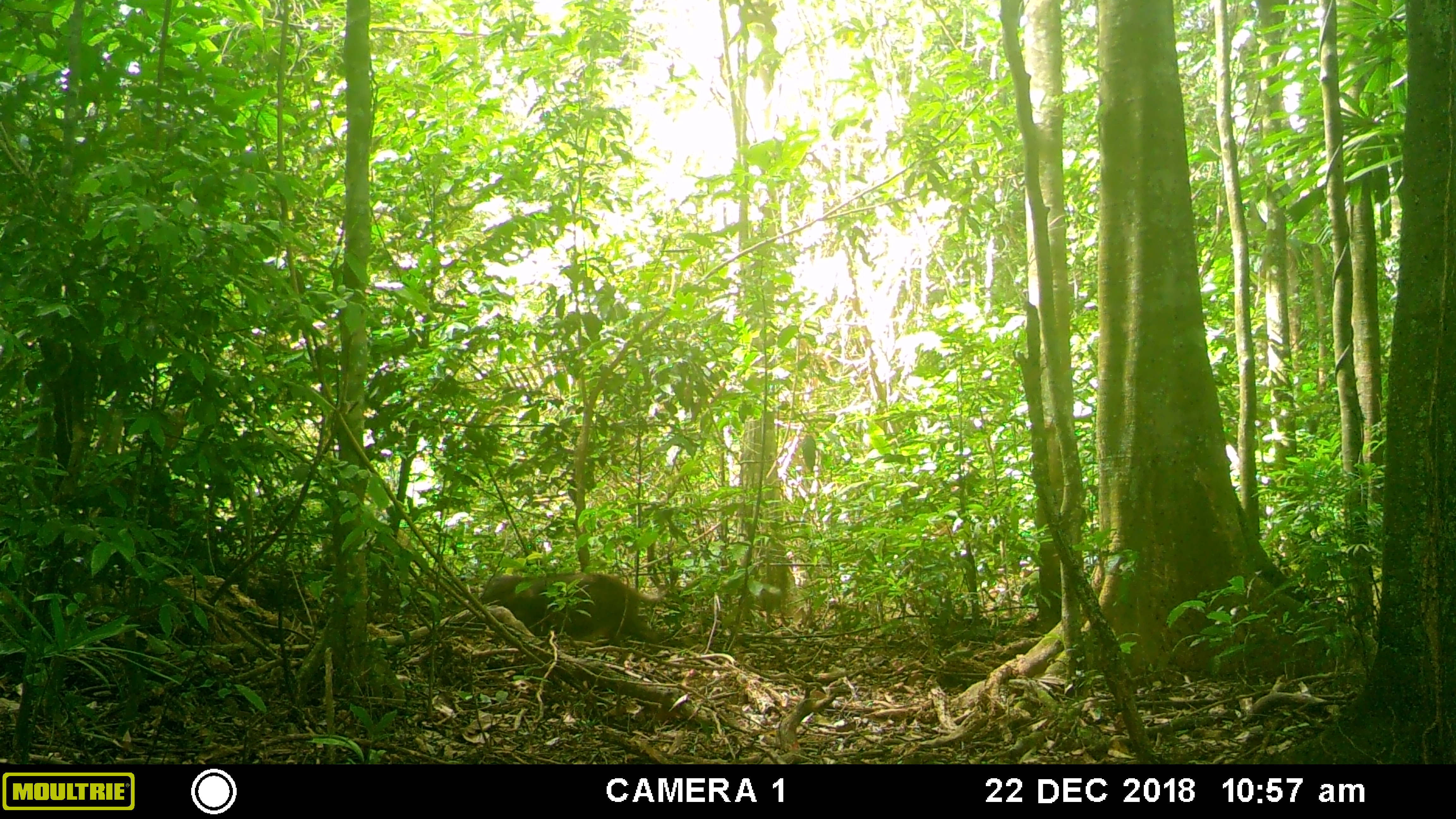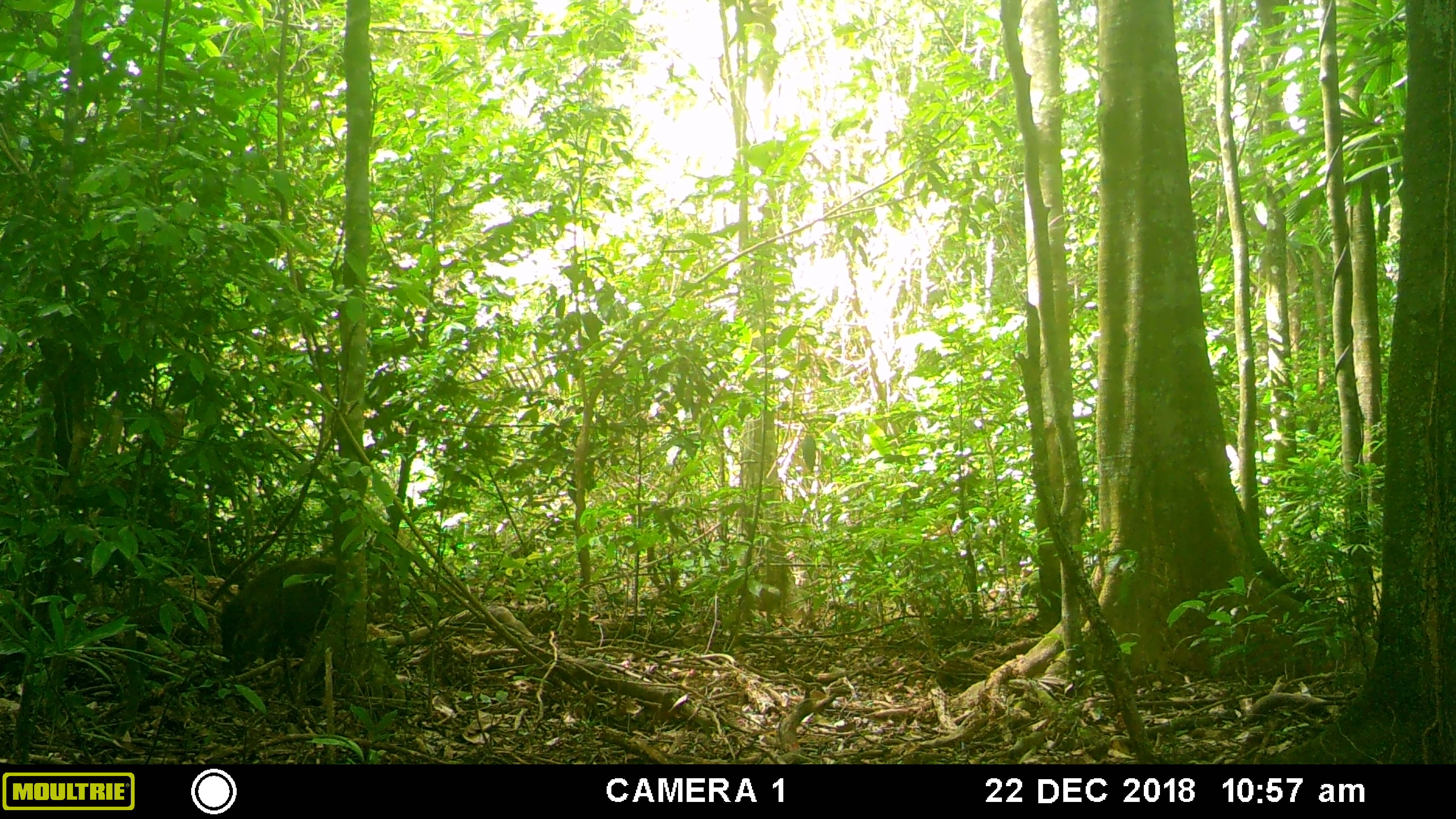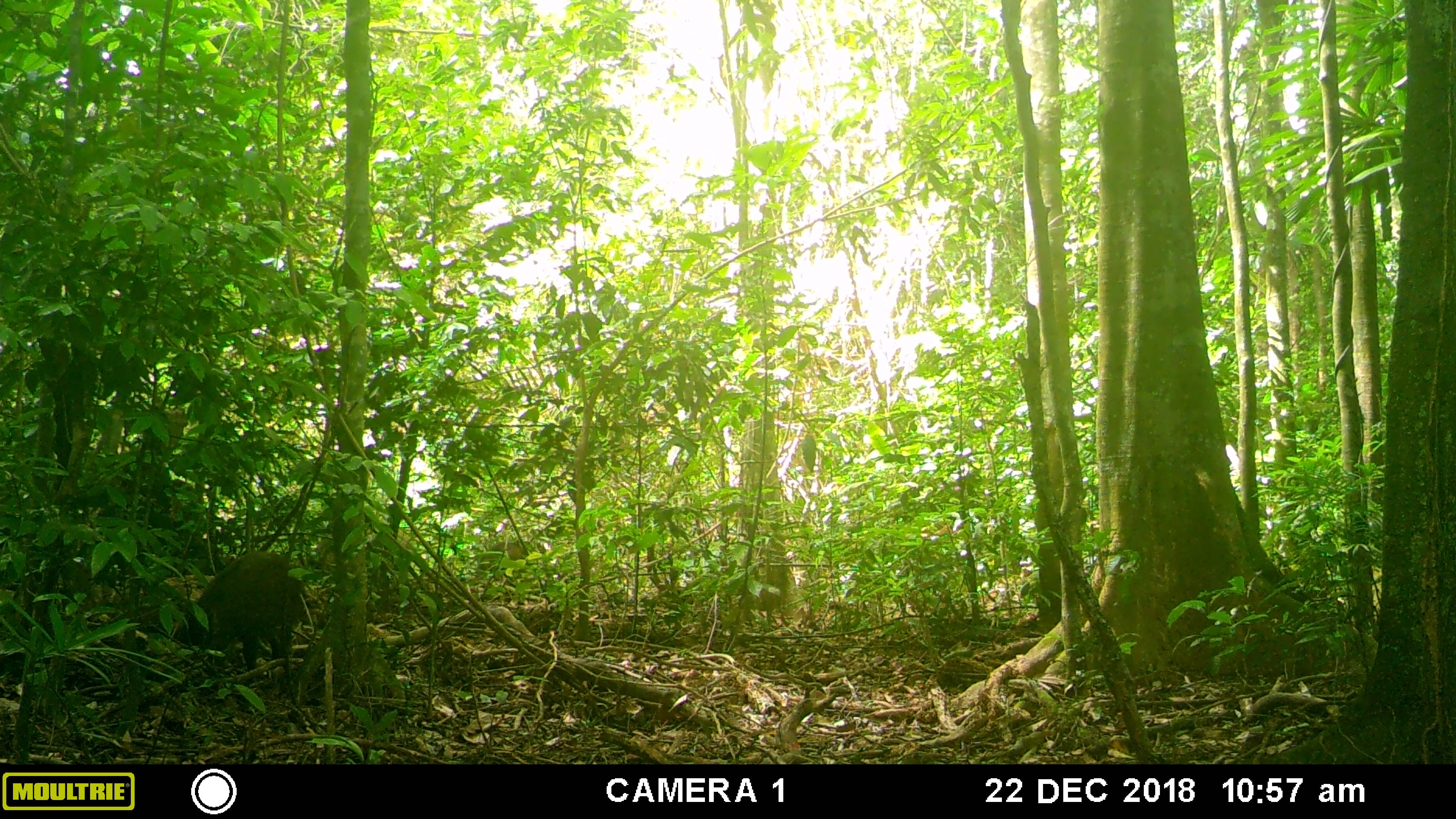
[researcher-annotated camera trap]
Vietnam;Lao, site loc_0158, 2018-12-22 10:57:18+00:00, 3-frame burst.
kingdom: Animalia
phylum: Chordata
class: Mammalia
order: Artiodactyla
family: Suidae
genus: Sus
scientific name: Sus scrofa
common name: eurasian wild pig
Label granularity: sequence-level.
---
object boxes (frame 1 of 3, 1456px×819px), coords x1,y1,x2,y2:
eurasian wild pig: 477,573,663,665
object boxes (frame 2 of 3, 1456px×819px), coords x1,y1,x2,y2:
eurasian wild pig: 220,557,337,679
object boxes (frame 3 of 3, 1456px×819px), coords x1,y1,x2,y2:
eurasian wild pig: 173,551,305,671; 297,524,412,572; 476,541,546,578